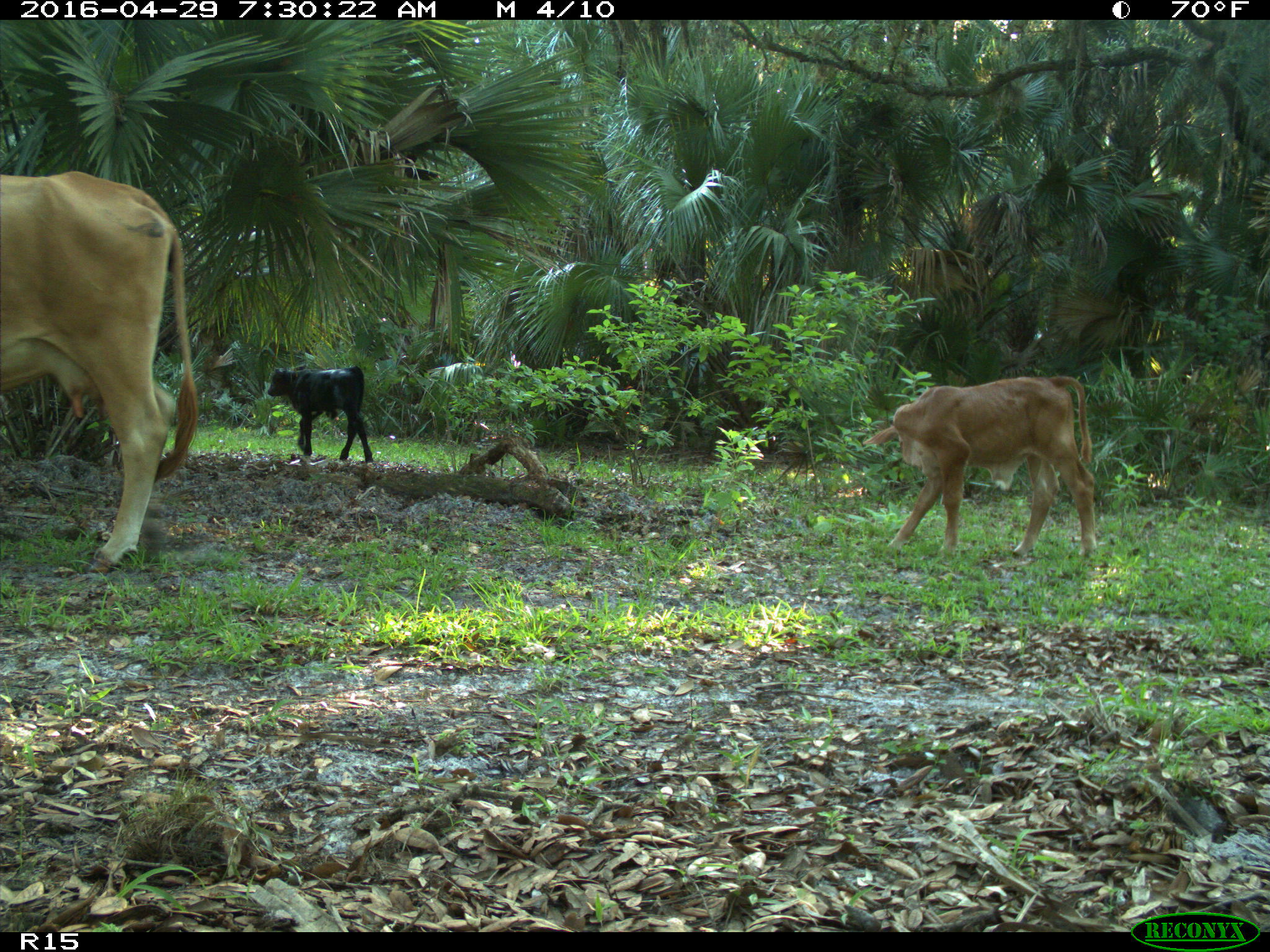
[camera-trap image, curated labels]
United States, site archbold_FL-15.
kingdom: Animalia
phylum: Chordata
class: Mammalia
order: Artiodactyla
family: Bovidae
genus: Bos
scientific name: Bos taurus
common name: domestic cow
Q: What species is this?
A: Bos taurus (domestic cow).